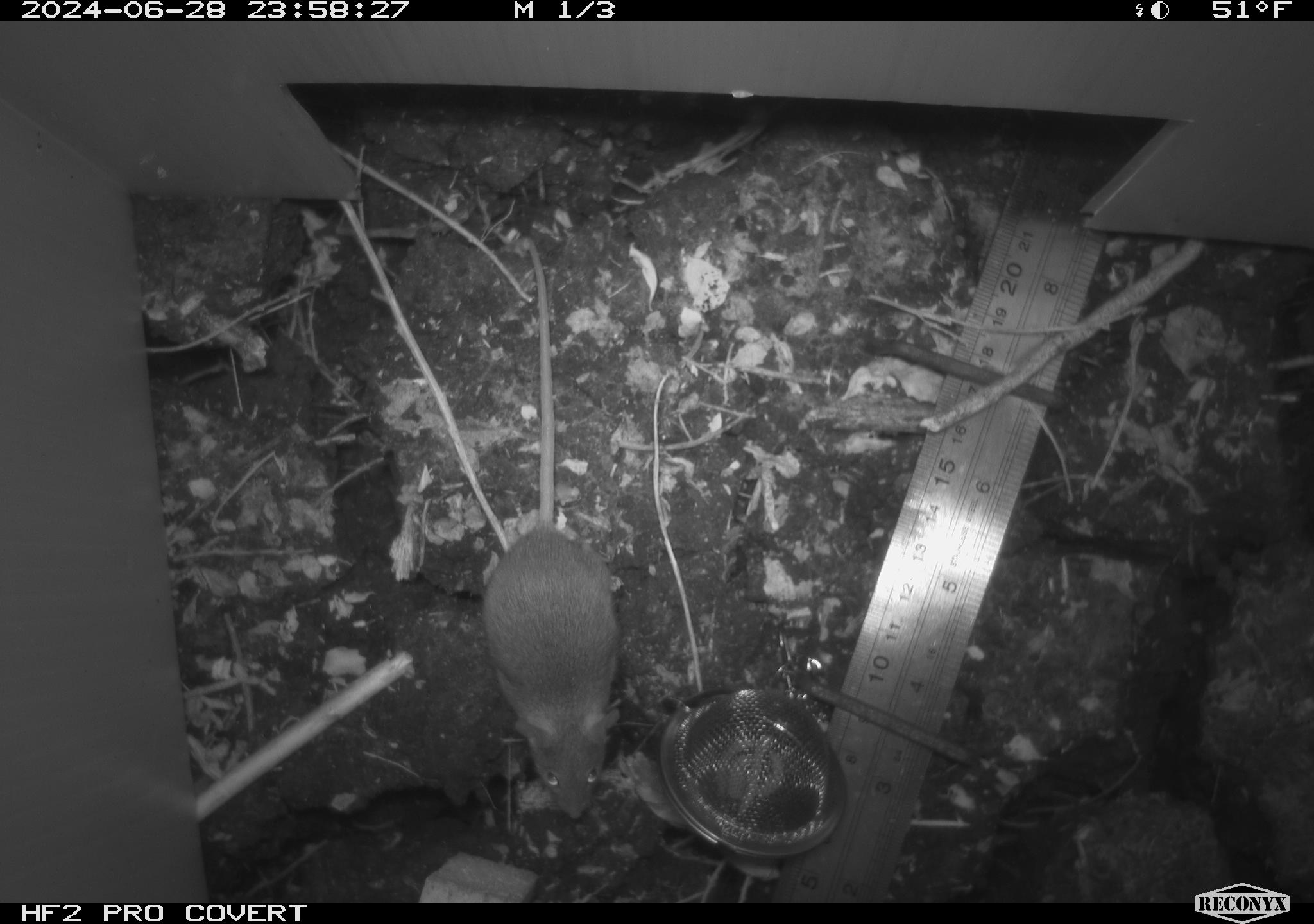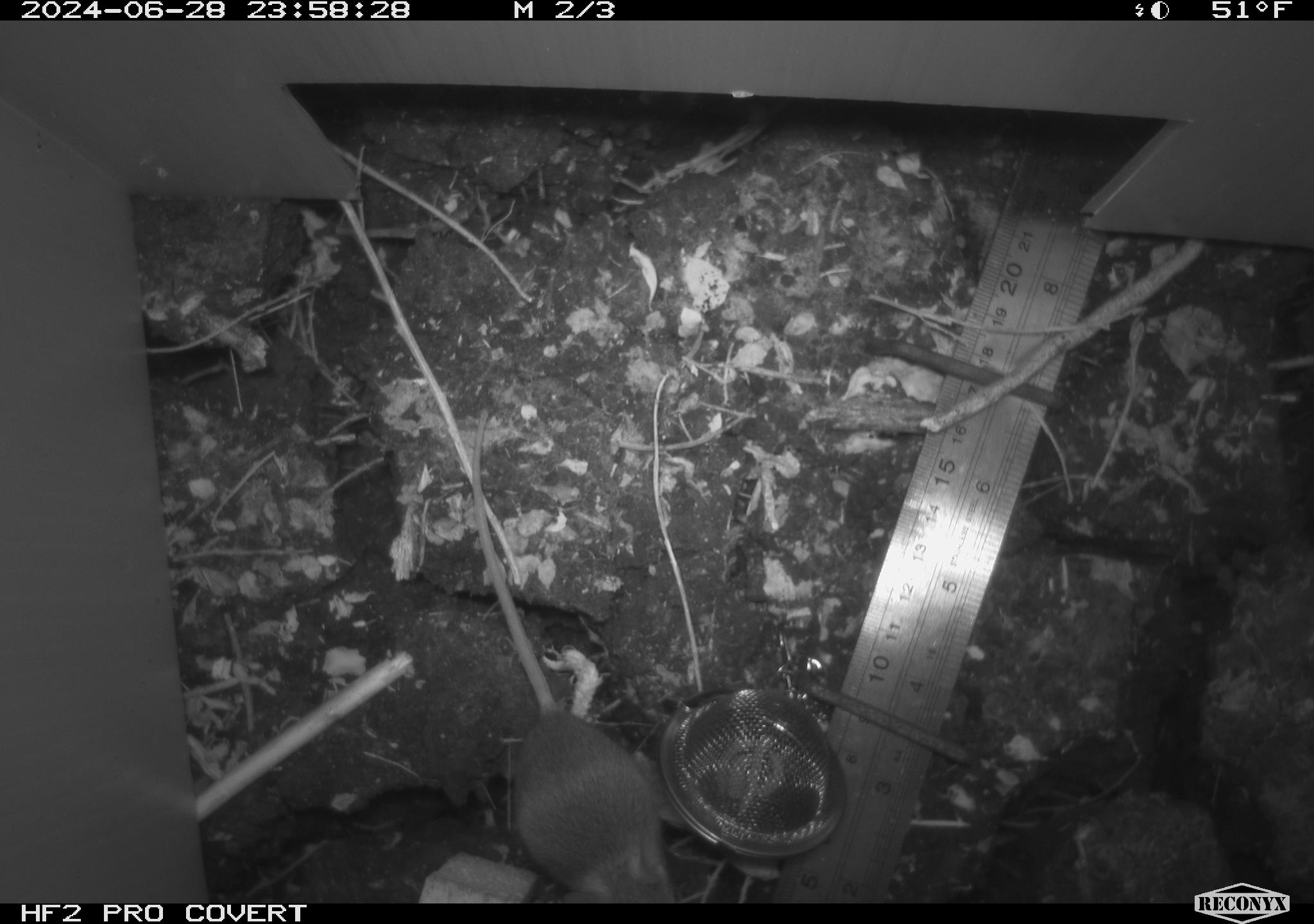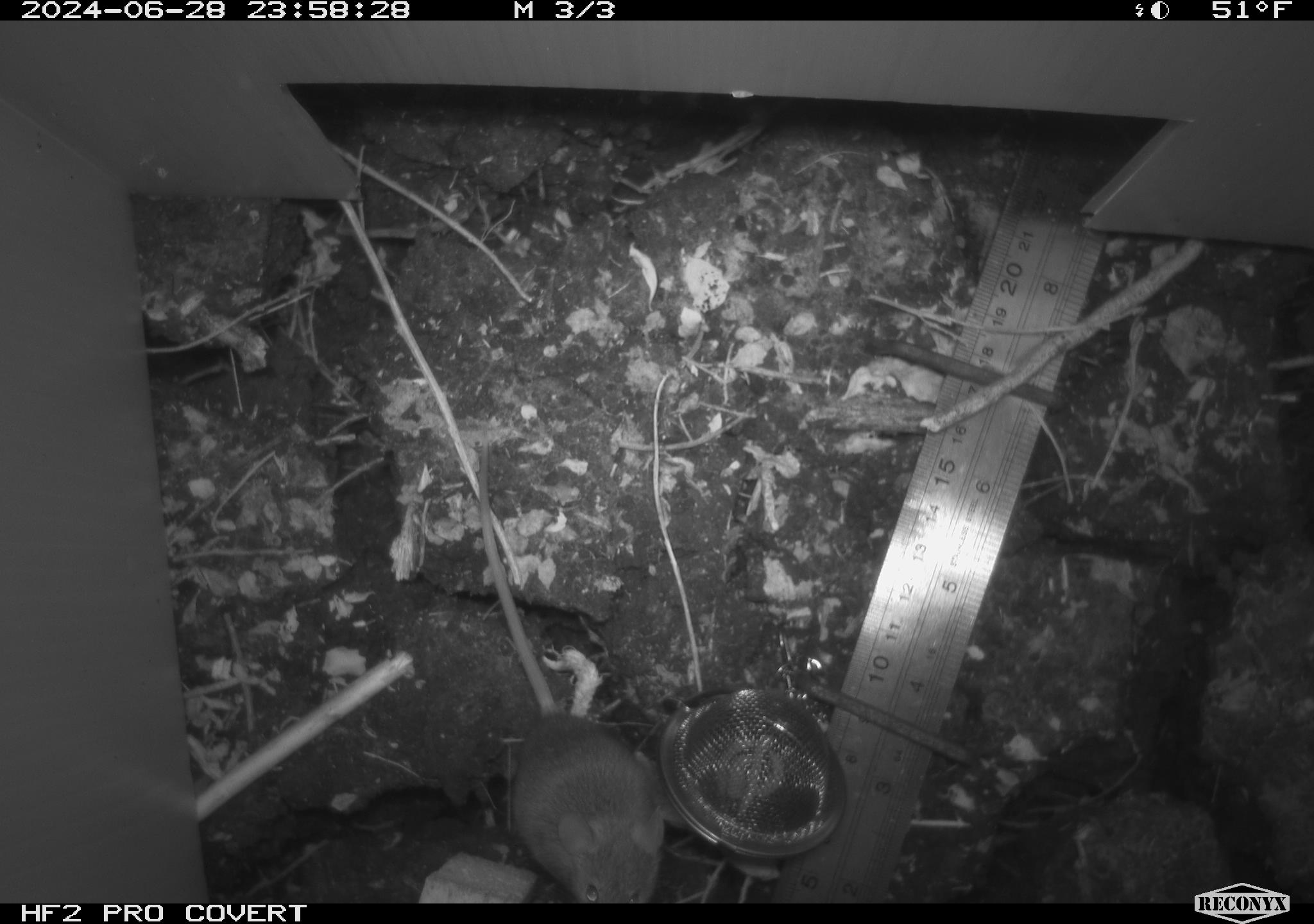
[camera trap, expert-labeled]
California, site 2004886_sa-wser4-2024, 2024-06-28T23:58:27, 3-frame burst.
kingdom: Animalia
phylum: Chordata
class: Mammalia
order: Rodentia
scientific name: Rodentia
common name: mouse species